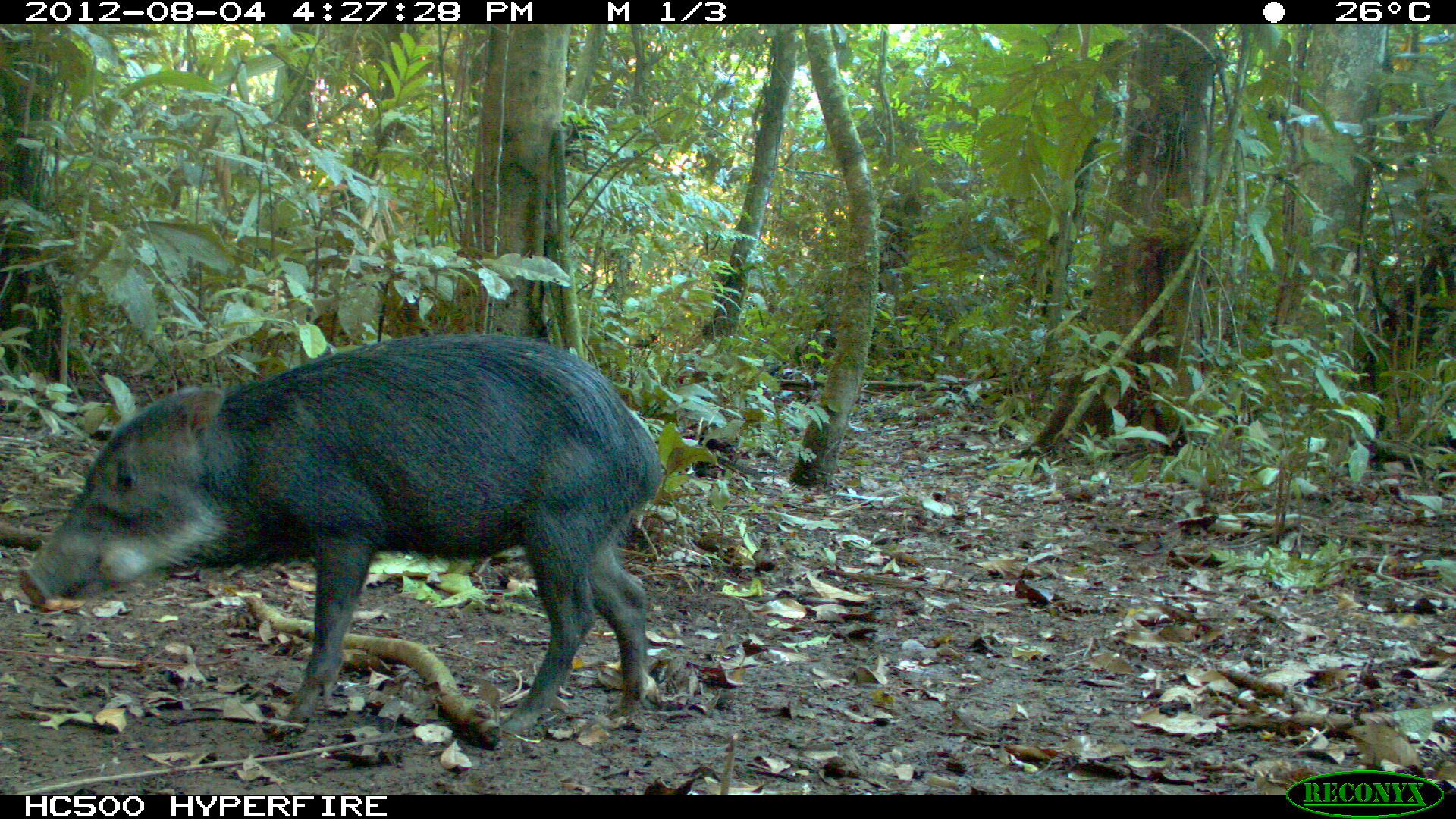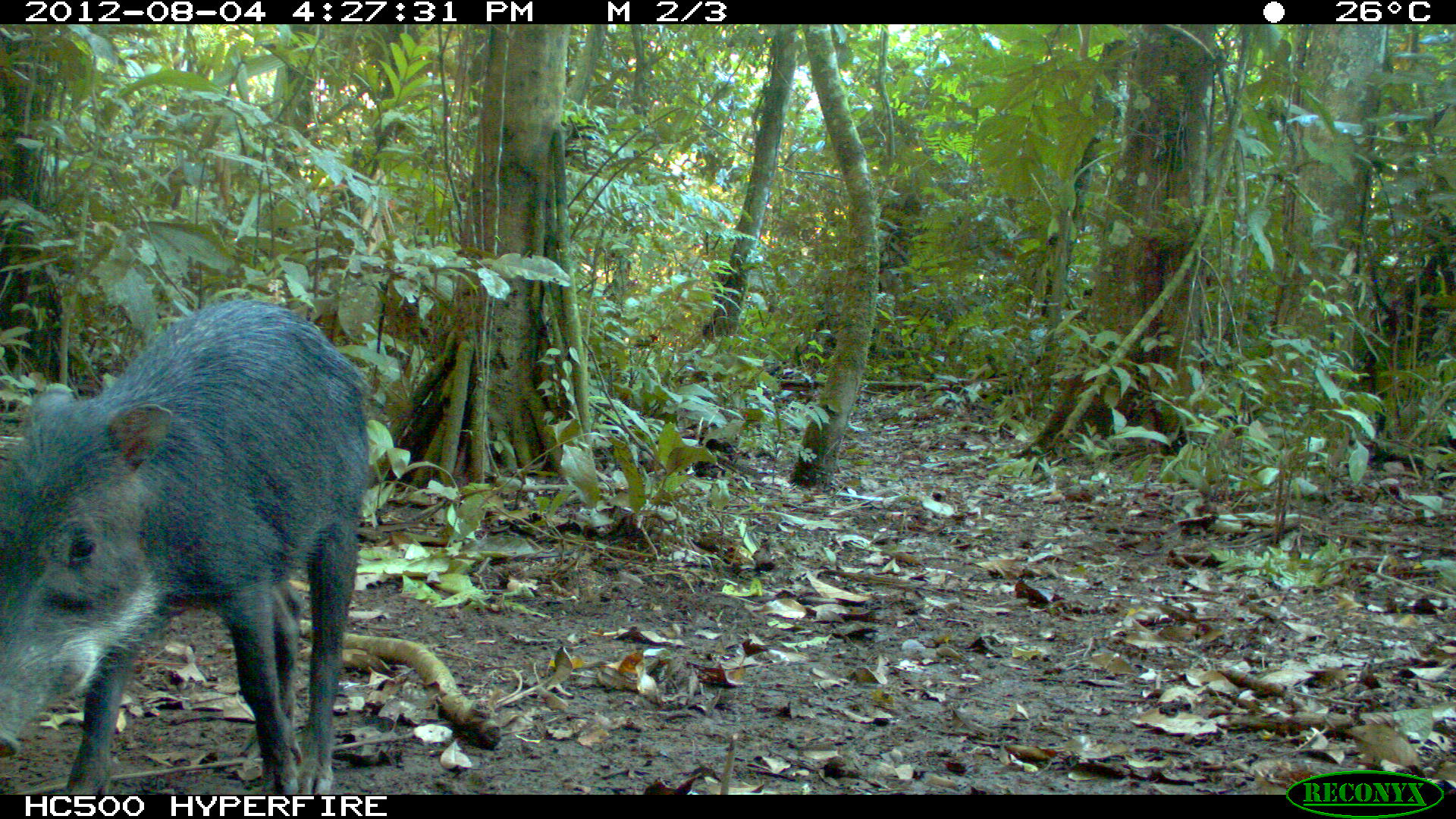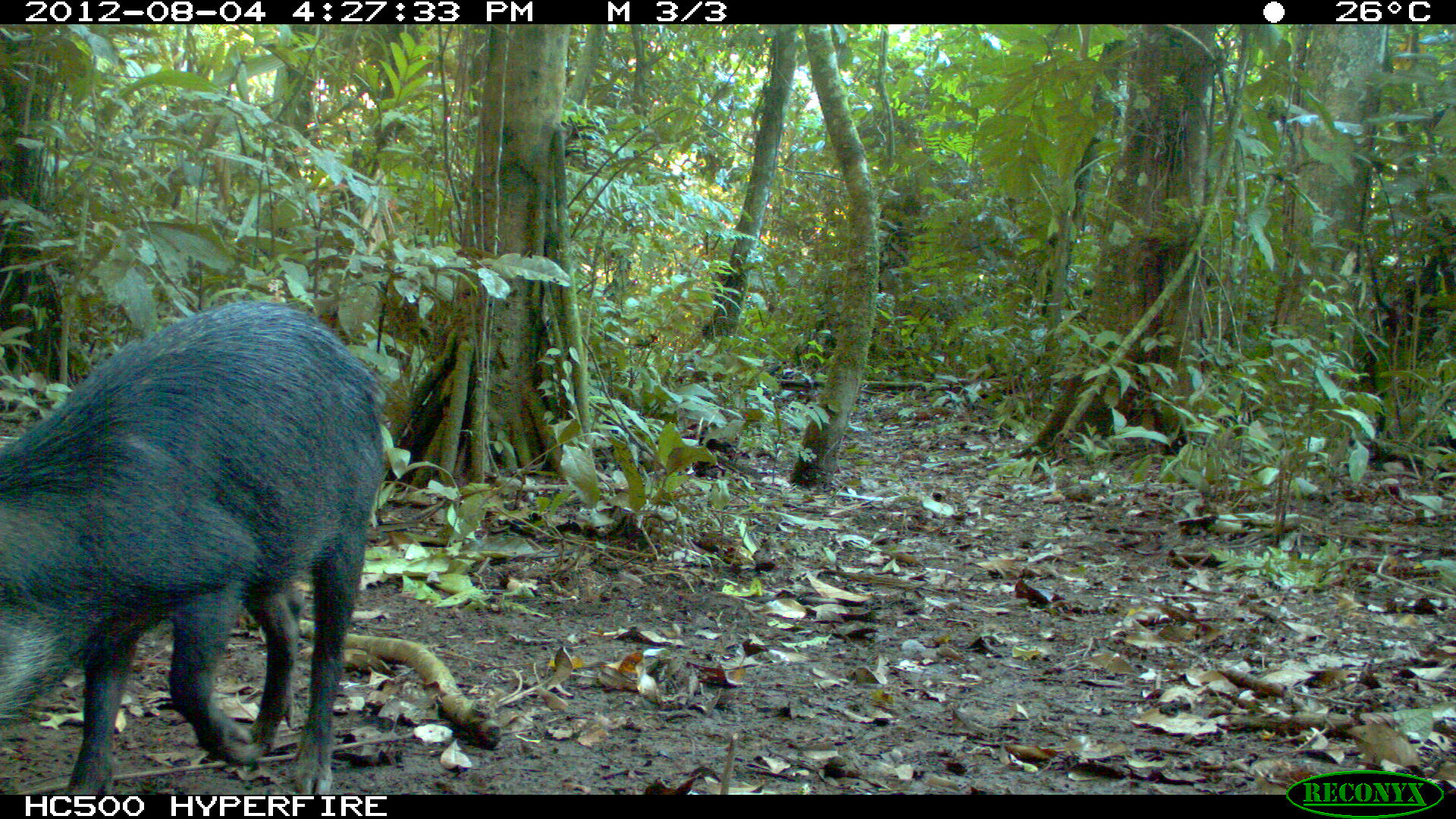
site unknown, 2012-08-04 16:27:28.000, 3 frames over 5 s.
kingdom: Animalia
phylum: Chordata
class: Mammalia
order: Artiodactyla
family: Tayassuidae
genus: Tayassu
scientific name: Tayassu pecari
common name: white-lipped peccary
Tayassu pecari (white-lipped peccary).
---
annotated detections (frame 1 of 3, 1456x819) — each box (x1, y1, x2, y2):
tayassu pecari: (13, 331, 656, 735)